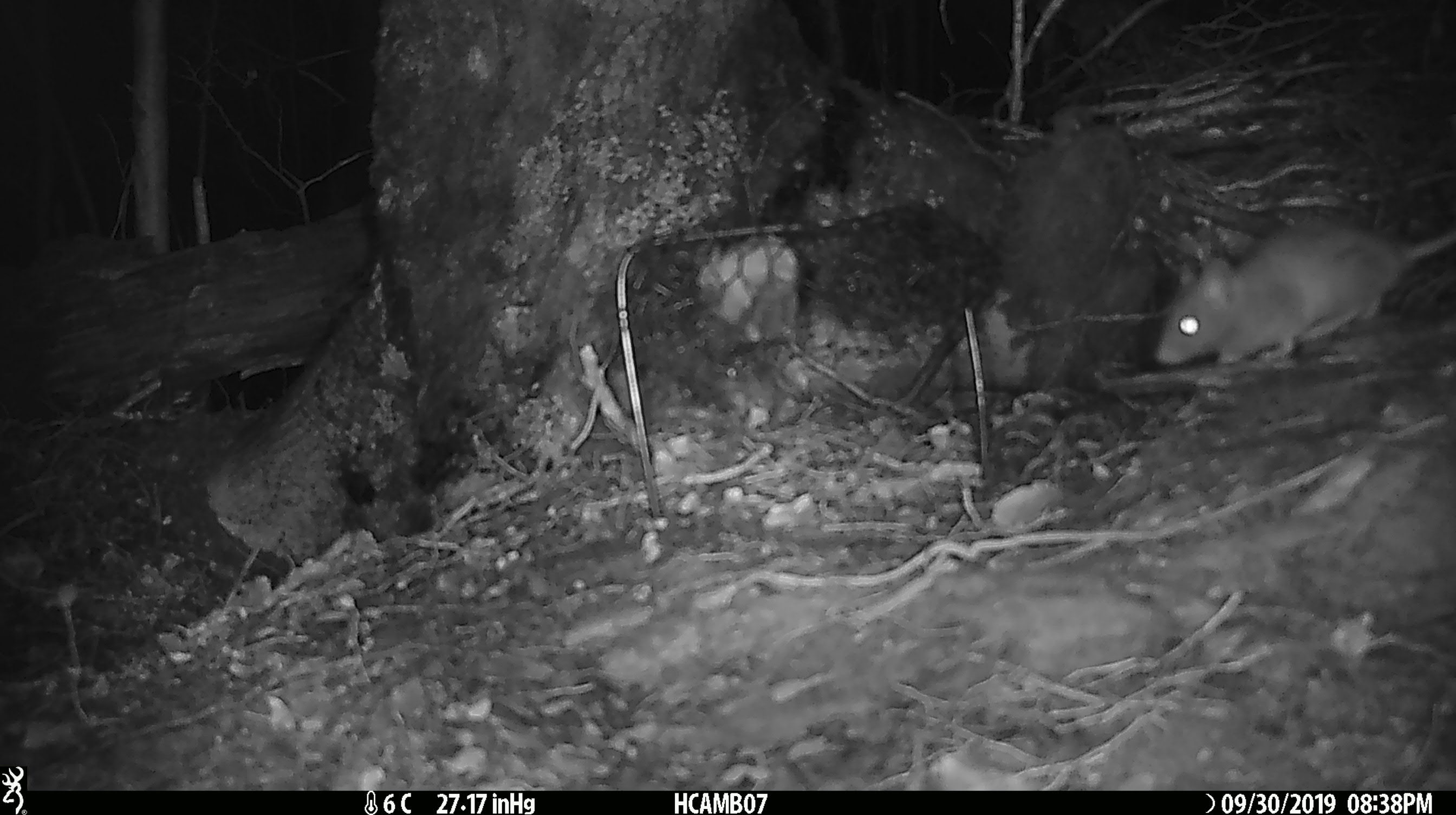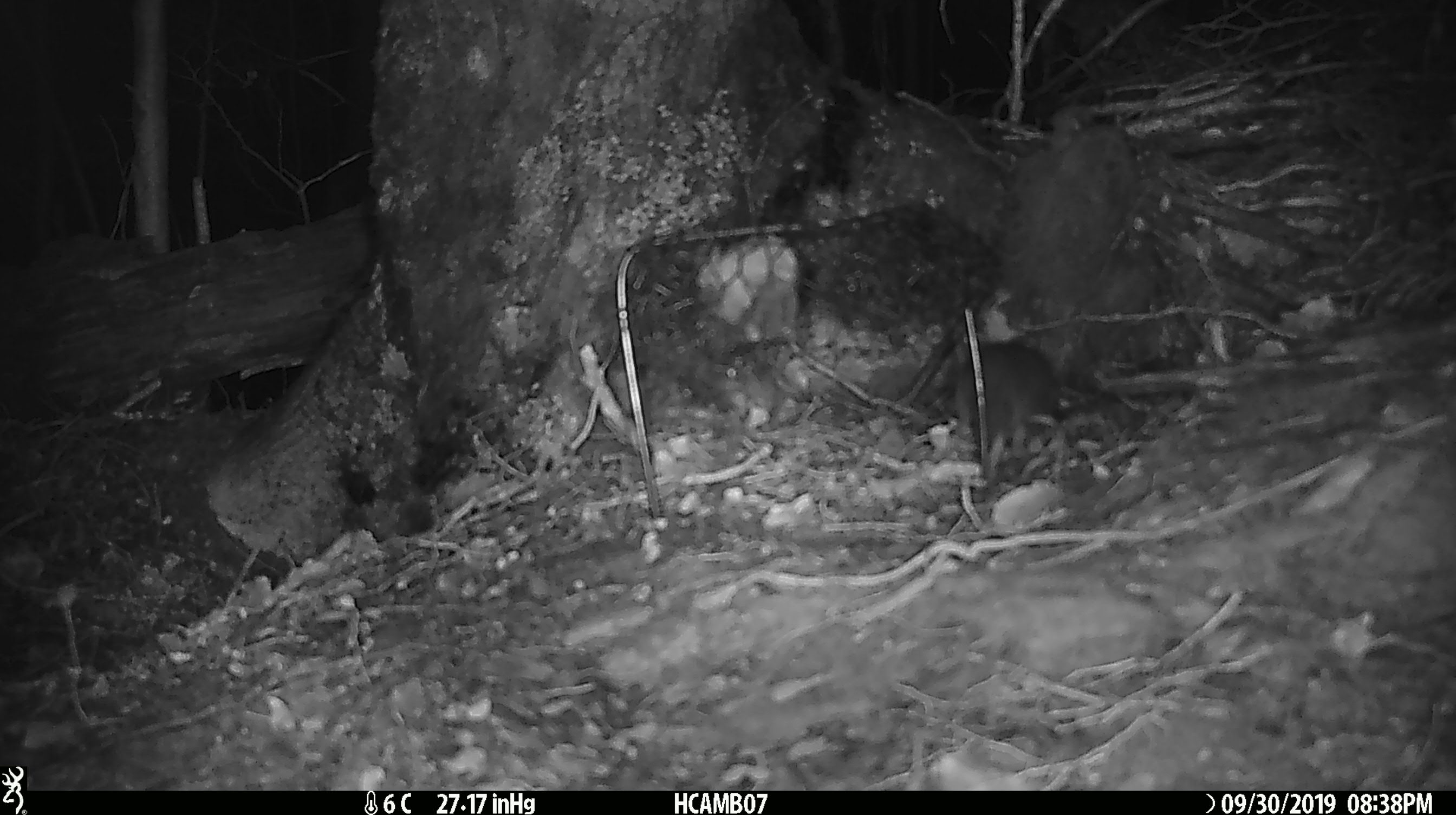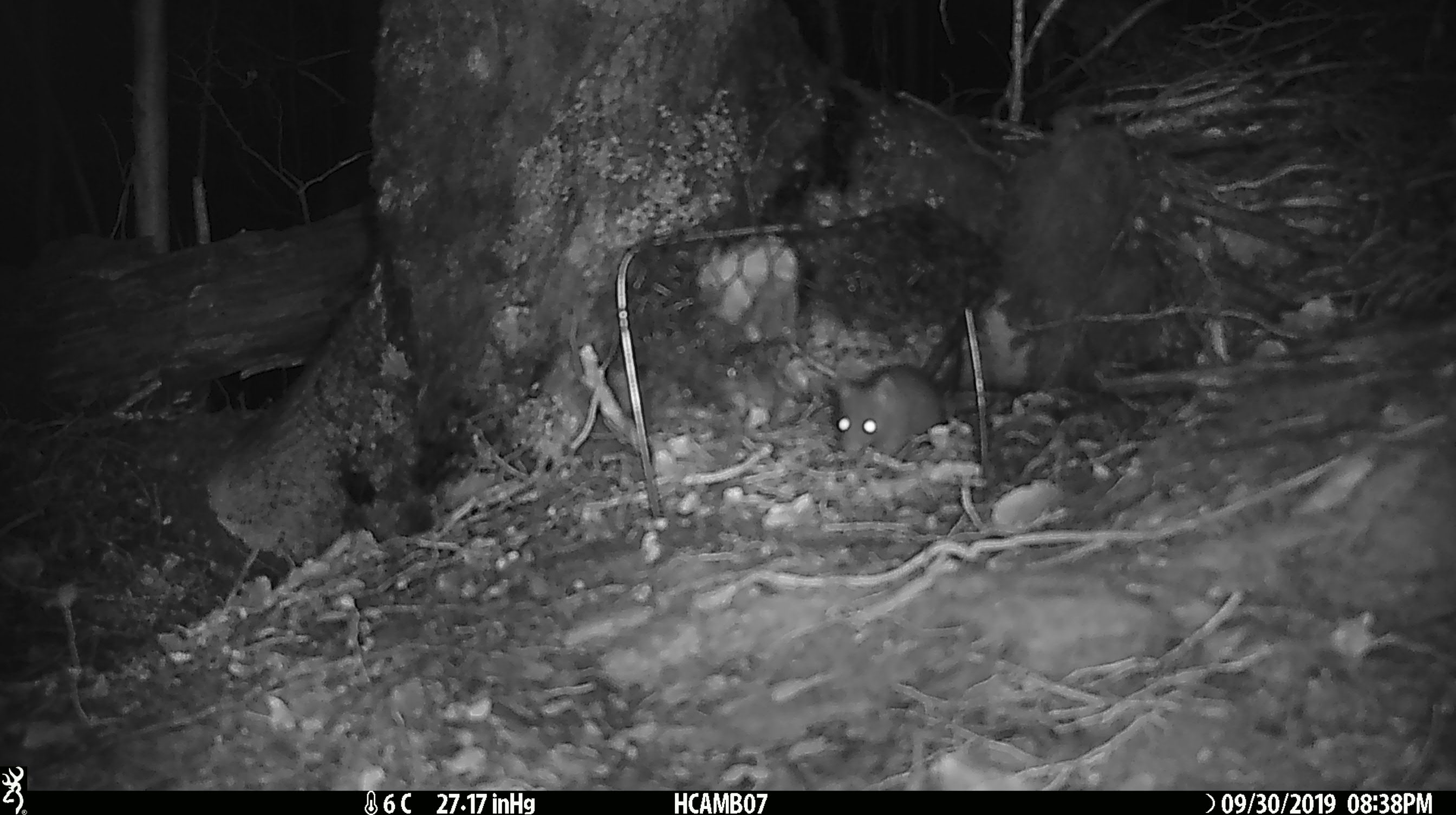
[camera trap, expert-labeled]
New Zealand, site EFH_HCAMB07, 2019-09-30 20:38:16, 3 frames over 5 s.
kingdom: Animalia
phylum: Chordata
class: Mammalia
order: Rodentia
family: Muridae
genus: Mus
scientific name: Mus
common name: mouse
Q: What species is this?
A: Mouse (Mus).